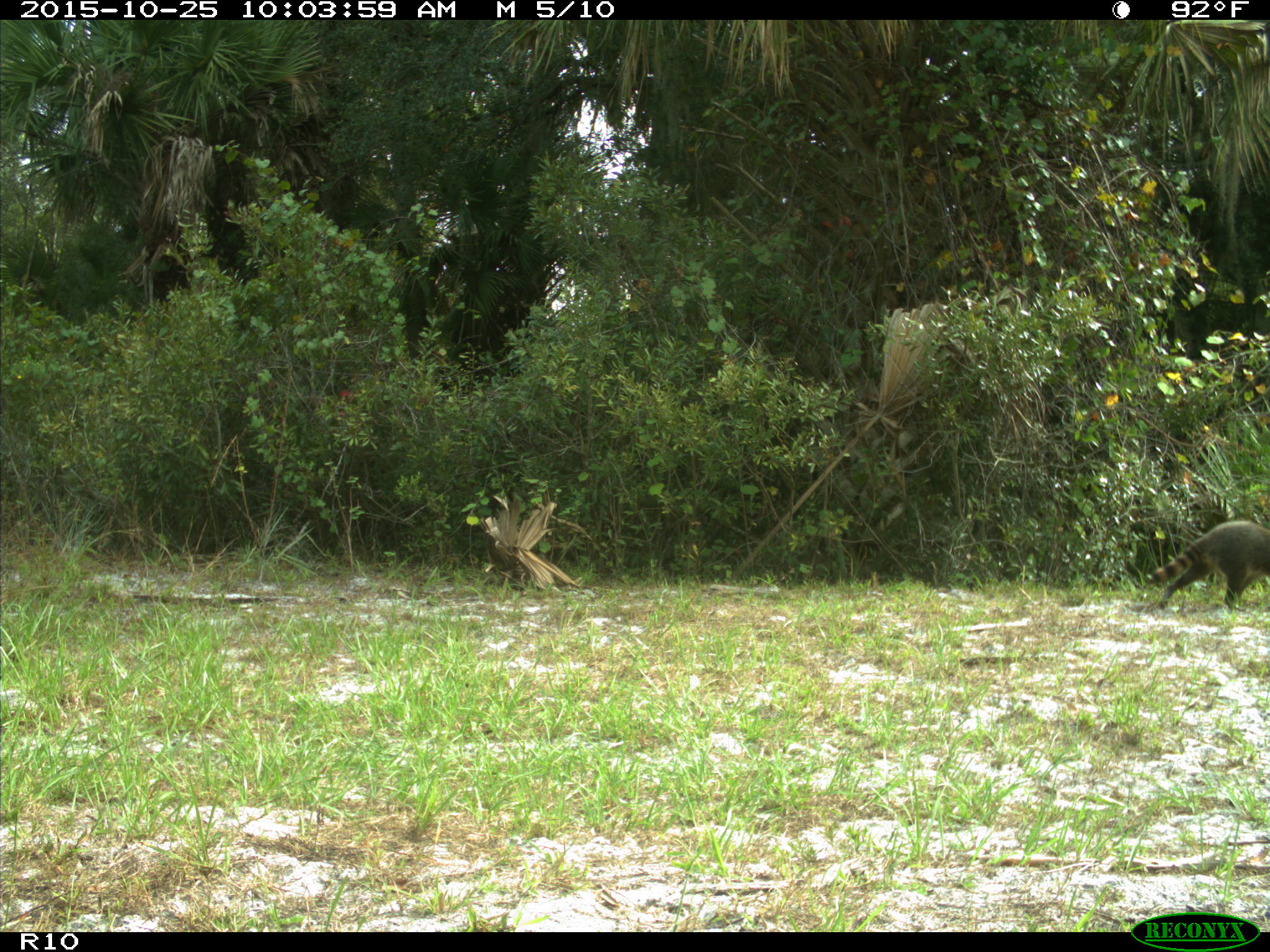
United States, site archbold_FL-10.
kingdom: Animalia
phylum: Chordata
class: Mammalia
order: Carnivora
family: Procyonidae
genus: Procyon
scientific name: Procyon lotor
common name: common raccoon